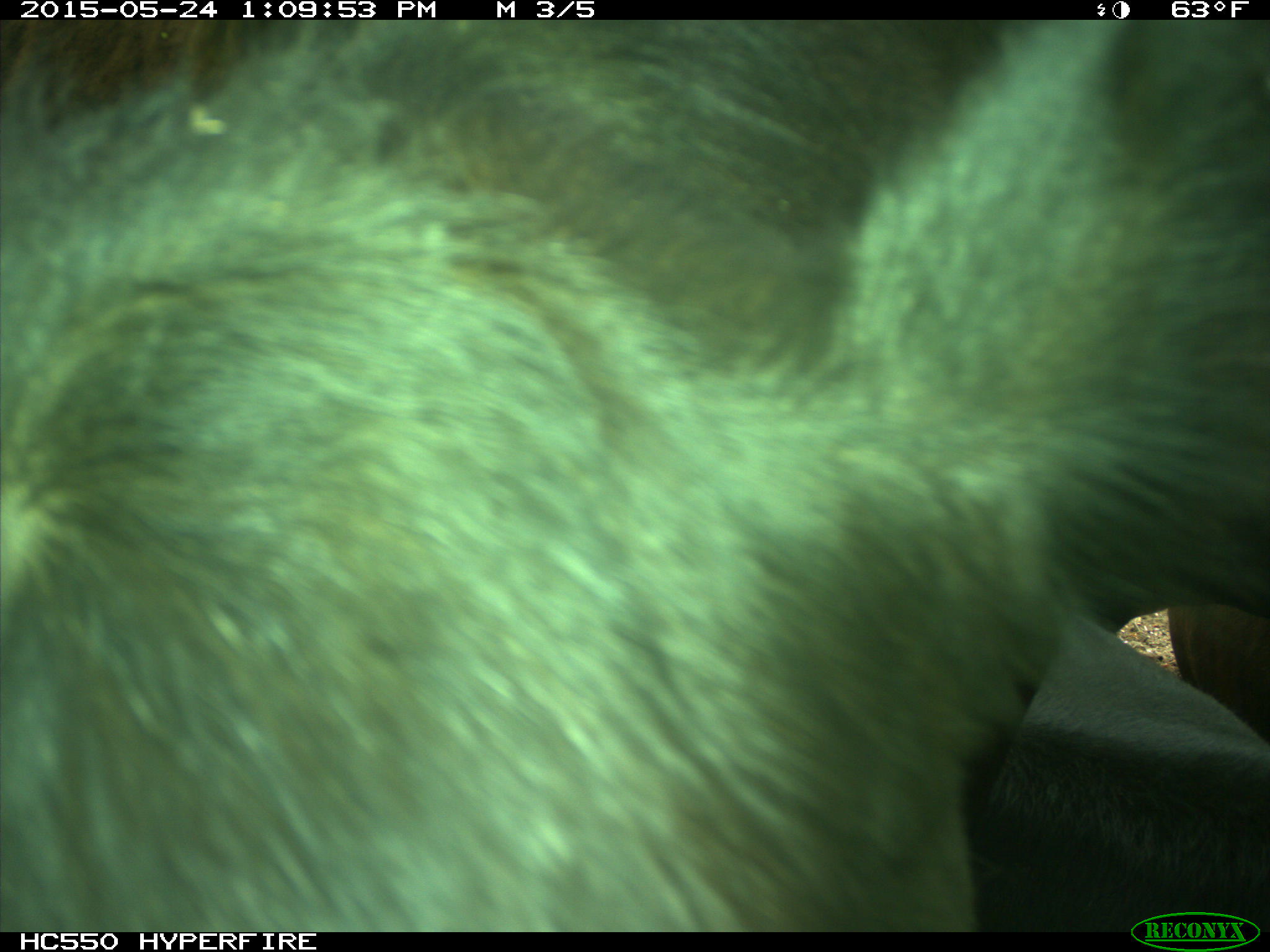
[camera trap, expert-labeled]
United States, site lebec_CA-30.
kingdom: Animalia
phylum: Chordata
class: Mammalia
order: Artiodactyla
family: Bovidae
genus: Bos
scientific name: Bos taurus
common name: domestic cow